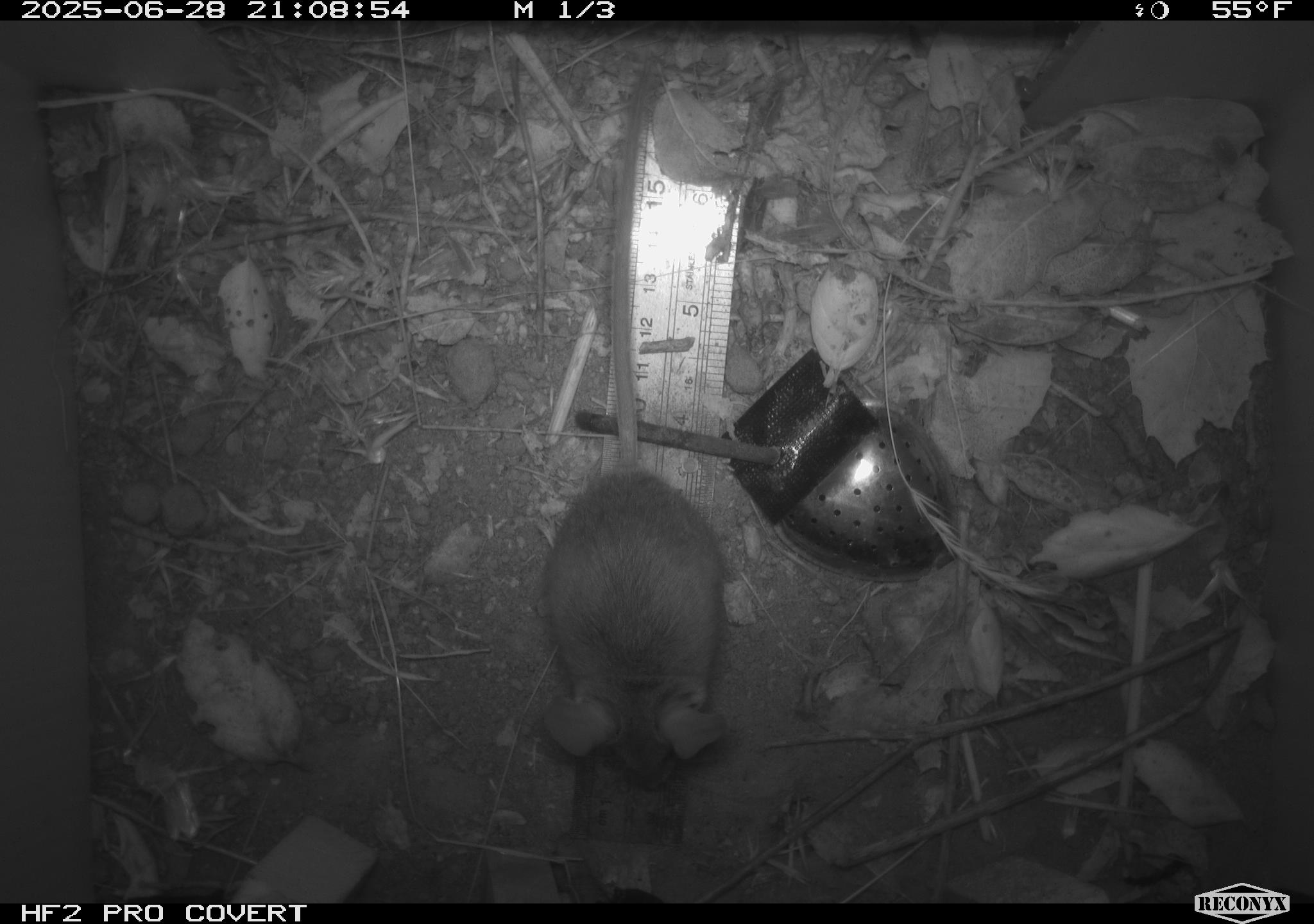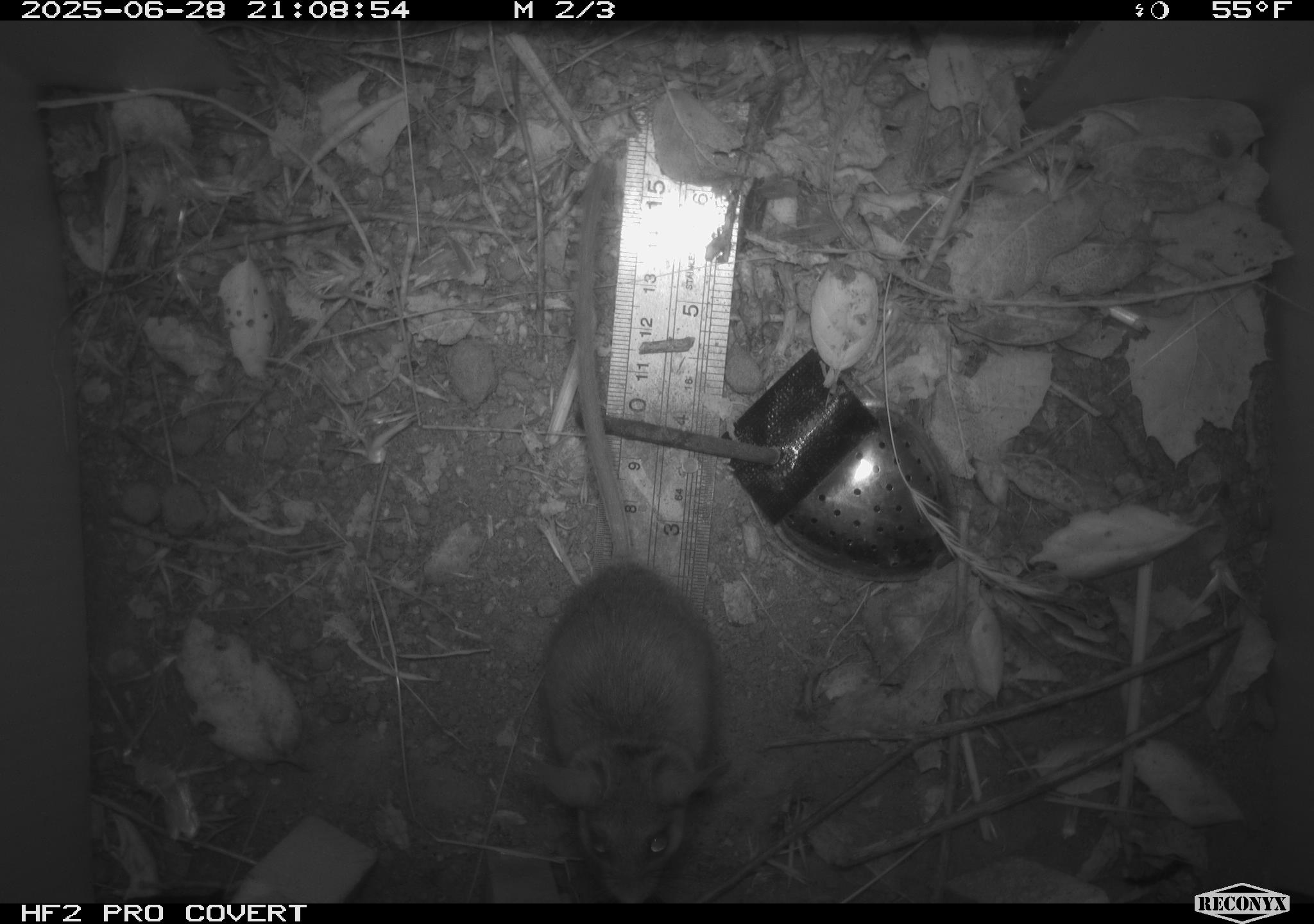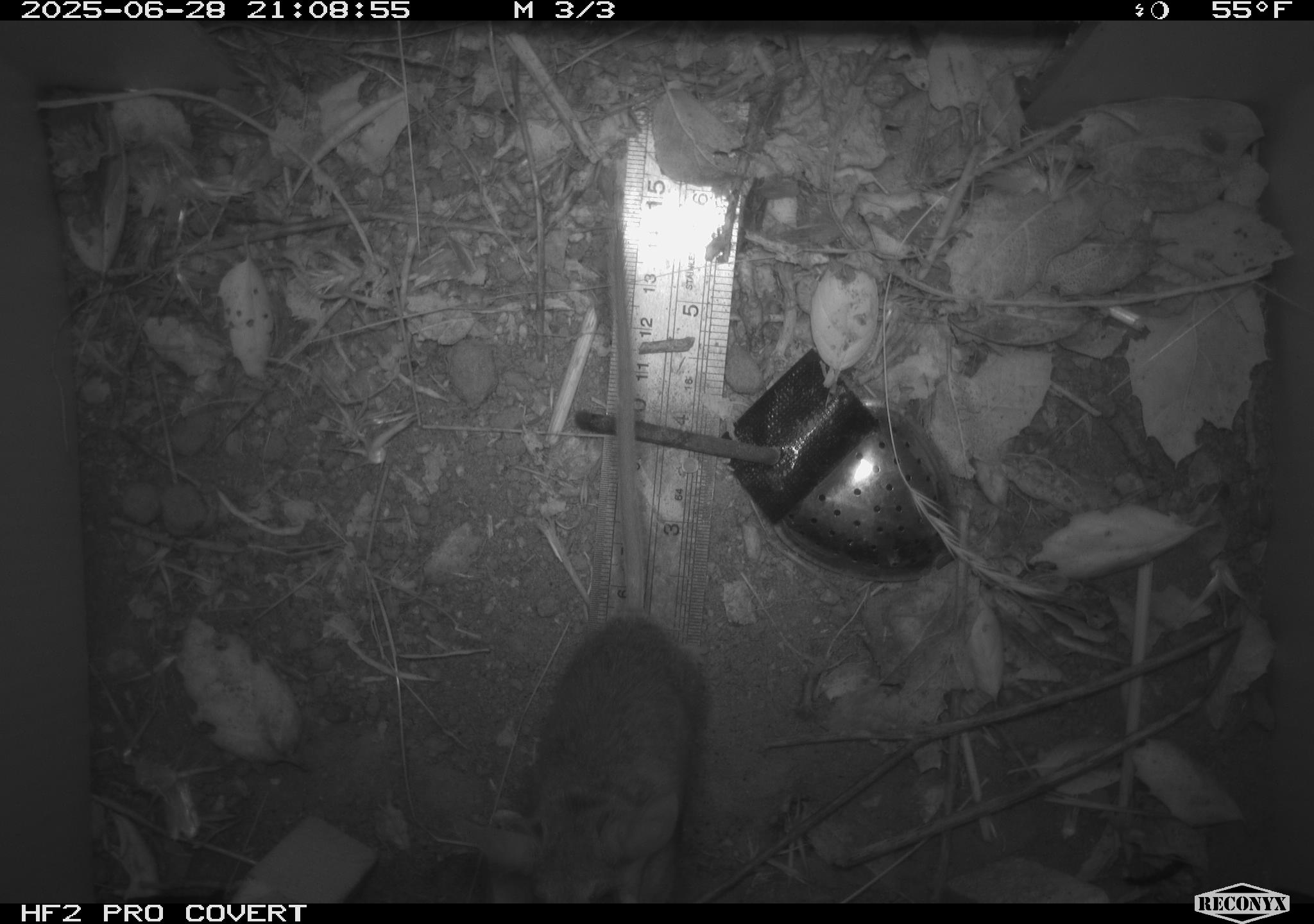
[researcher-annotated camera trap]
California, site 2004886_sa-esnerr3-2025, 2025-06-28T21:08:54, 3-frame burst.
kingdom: Animalia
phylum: Chordata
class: Mammalia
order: Rodentia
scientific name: Rodentia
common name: rodent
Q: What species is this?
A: Rodent (Rodentia).